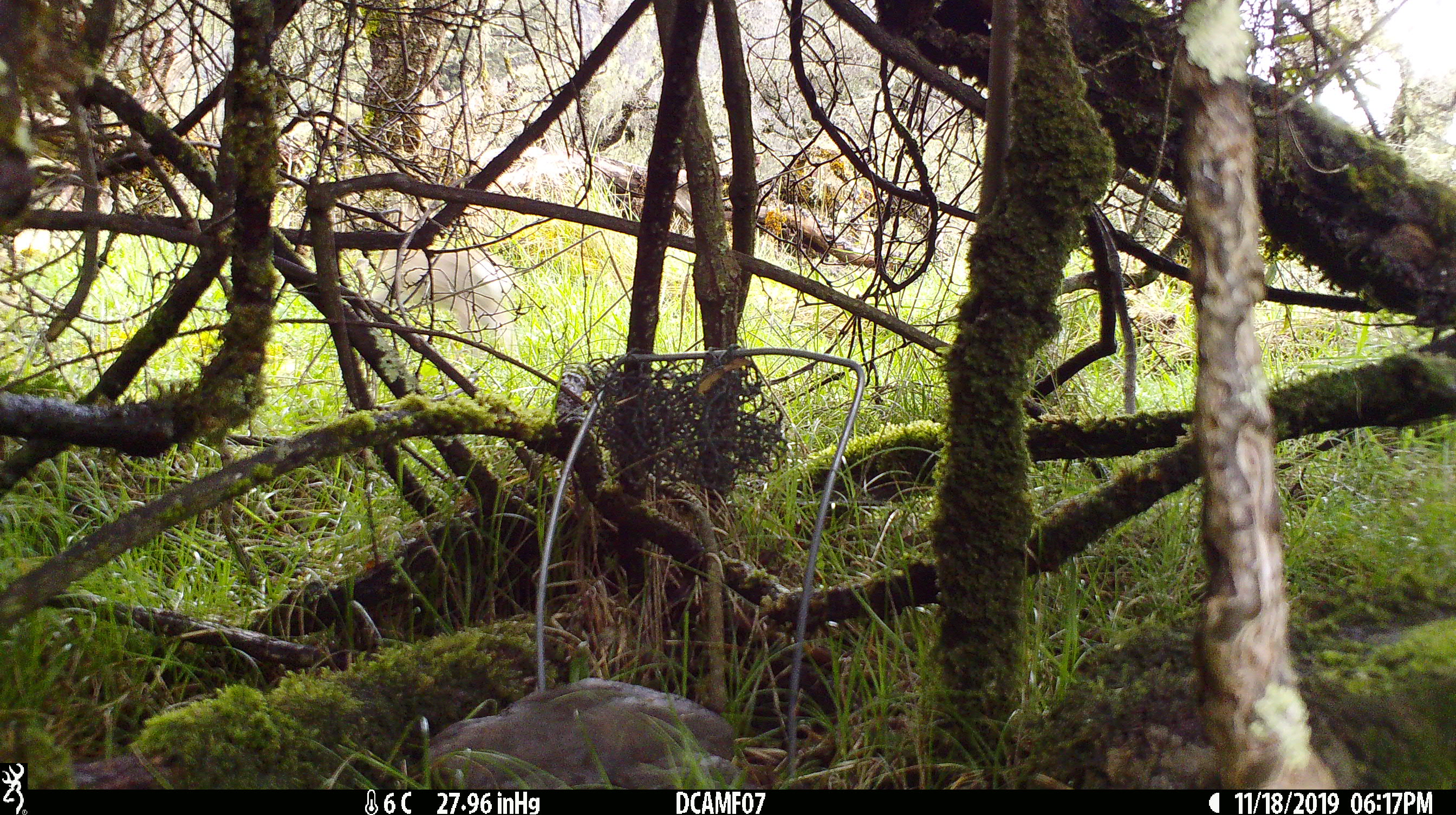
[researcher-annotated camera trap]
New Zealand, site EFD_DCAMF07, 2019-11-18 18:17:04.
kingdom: Animalia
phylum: Chordata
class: Mammalia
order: Lagomorpha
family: Leporidae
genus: Oryctolagus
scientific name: Oryctolagus cuniculus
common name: european rabbit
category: rabbit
Rabbit (european rabbit) (Oryctolagus cuniculus).